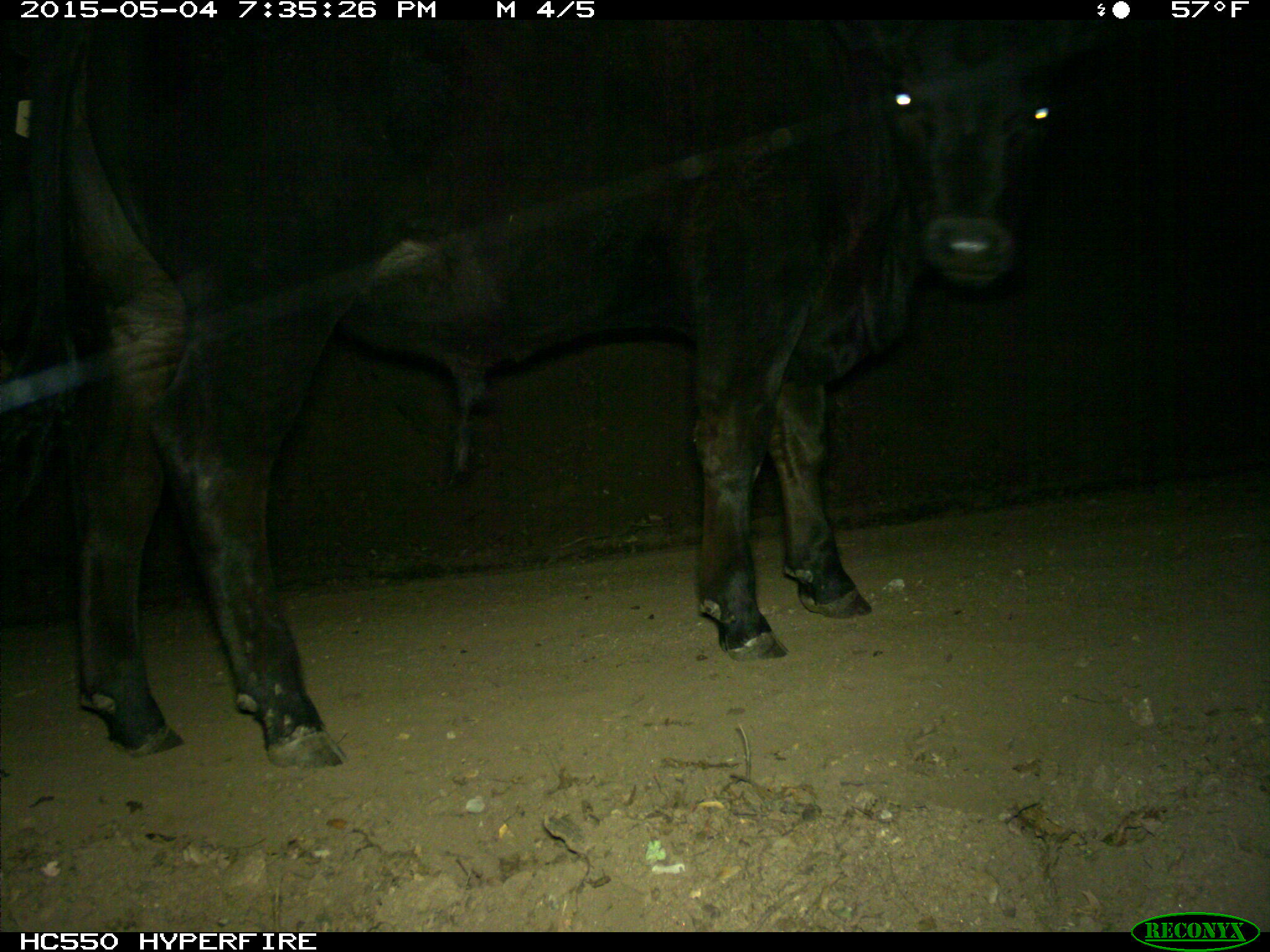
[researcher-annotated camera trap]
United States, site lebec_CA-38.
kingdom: Animalia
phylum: Chordata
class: Mammalia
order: Artiodactyla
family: Bovidae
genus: Bos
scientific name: Bos taurus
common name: domestic cow